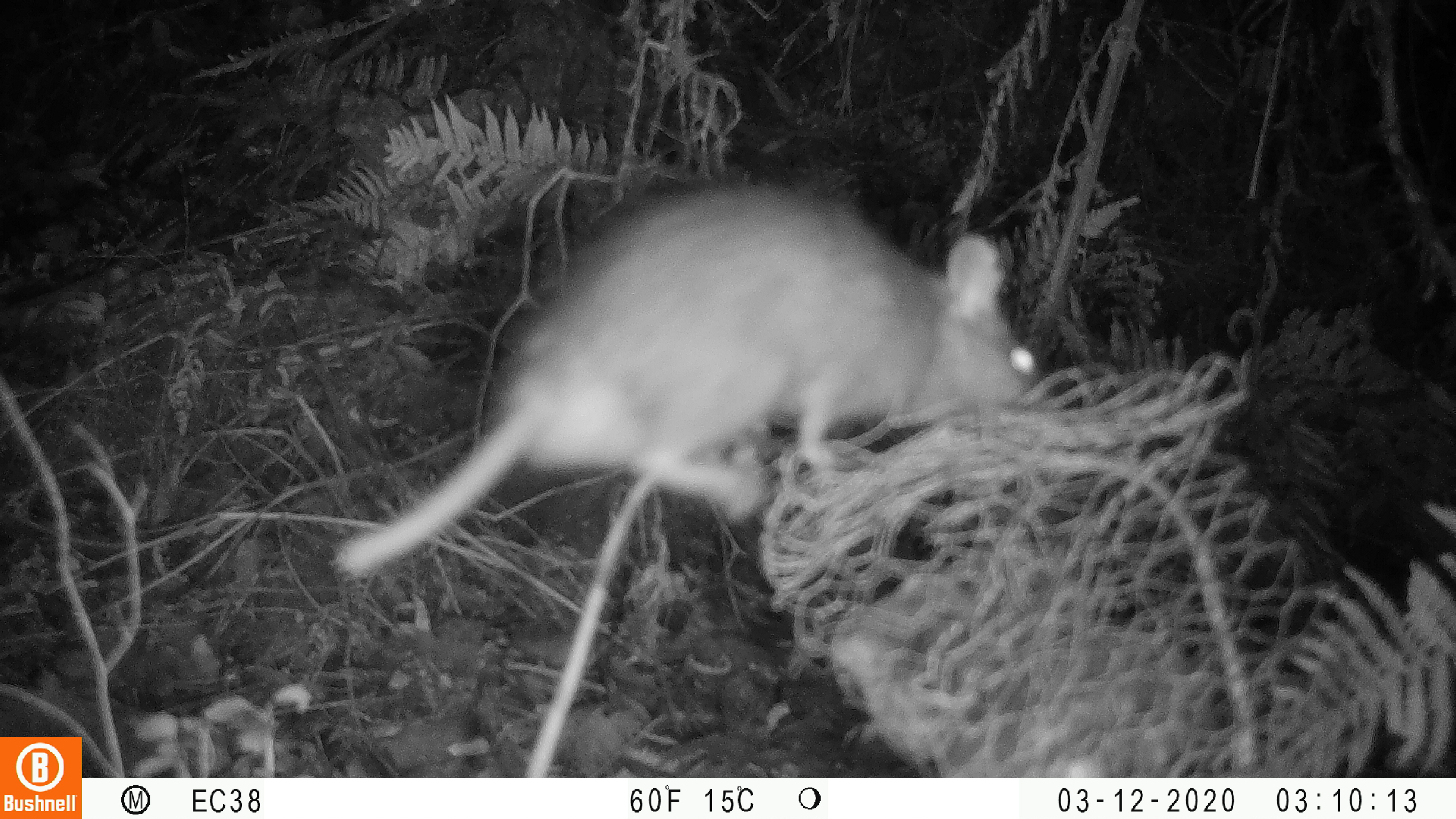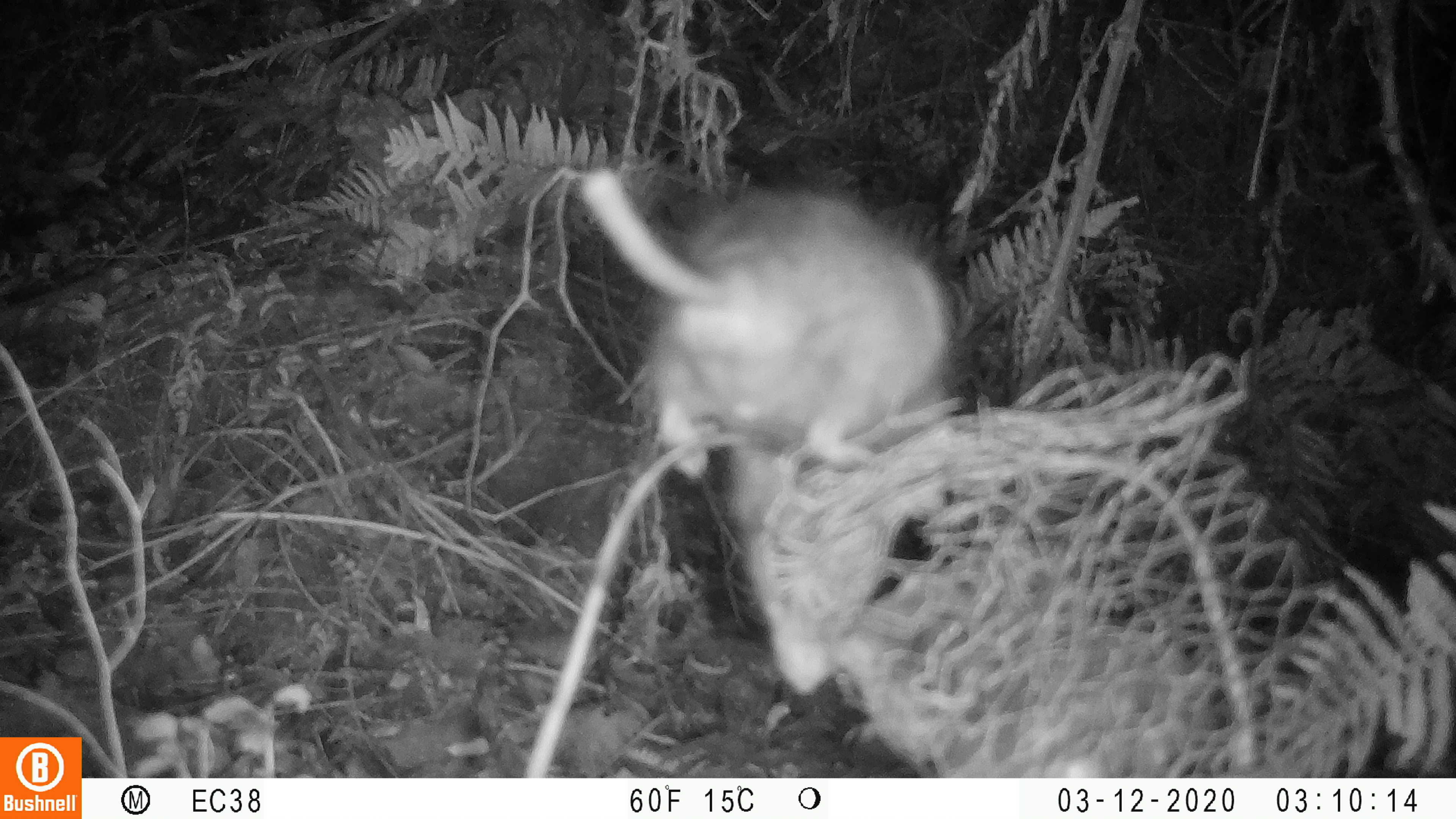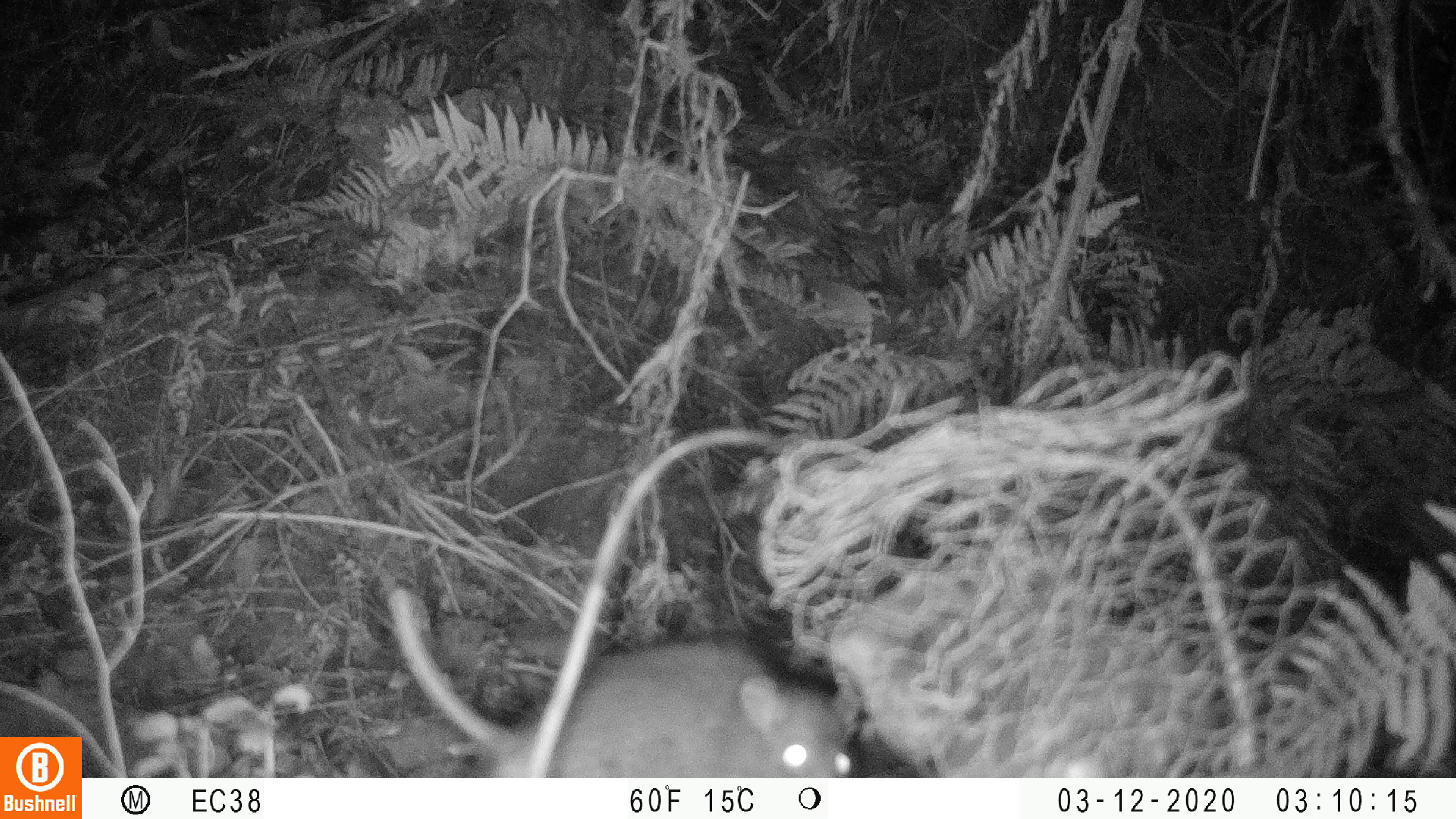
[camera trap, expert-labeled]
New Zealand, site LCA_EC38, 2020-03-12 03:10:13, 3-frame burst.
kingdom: Animalia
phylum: Chordata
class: Mammalia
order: Rodentia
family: Muridae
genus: Rattus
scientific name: Rattus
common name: rat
Rat (Rattus).